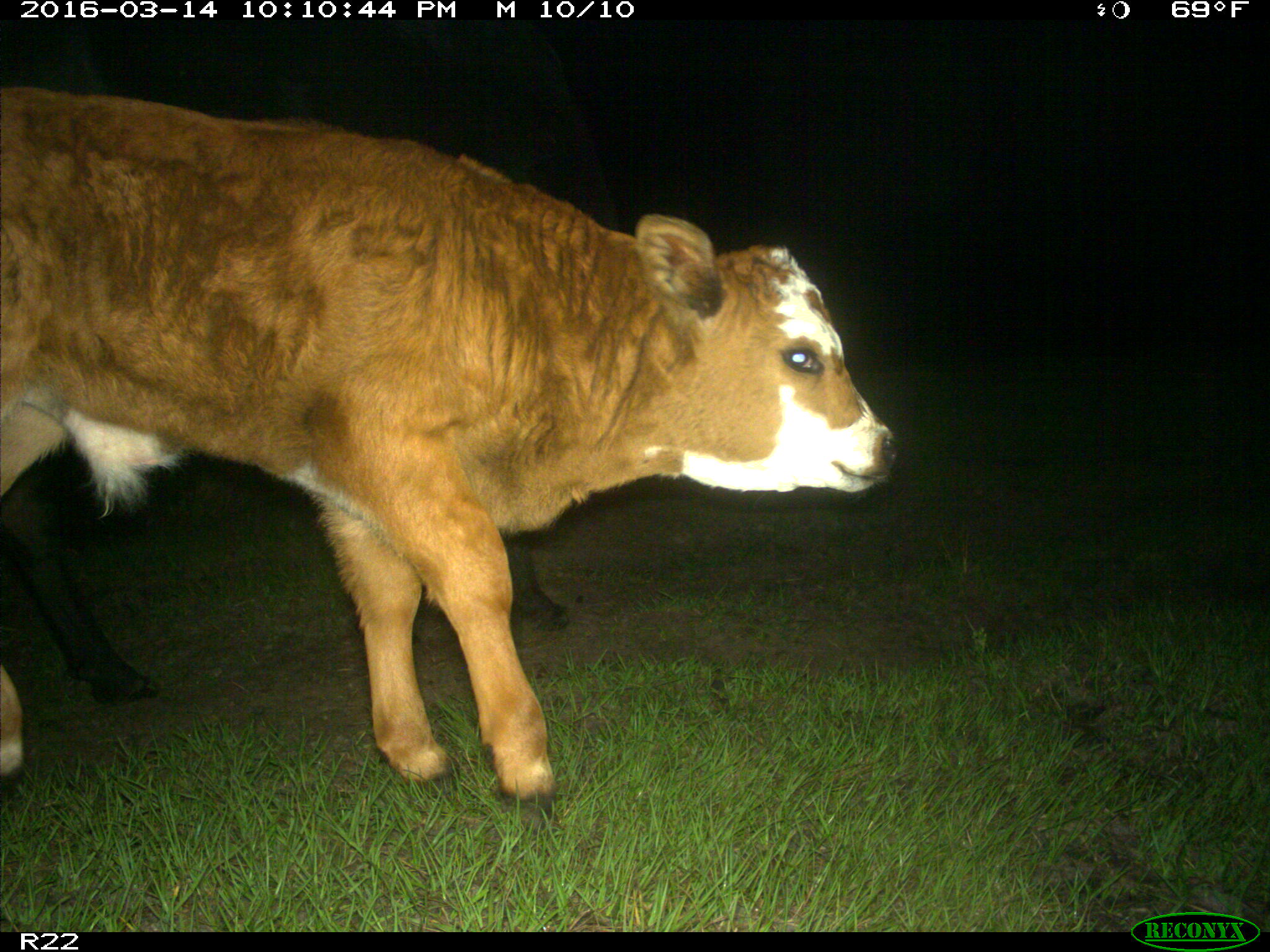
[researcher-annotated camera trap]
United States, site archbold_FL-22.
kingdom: Animalia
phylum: Chordata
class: Mammalia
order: Artiodactyla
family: Bovidae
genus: Bos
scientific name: Bos taurus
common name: domestic cow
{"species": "Bos taurus (domestic cow)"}